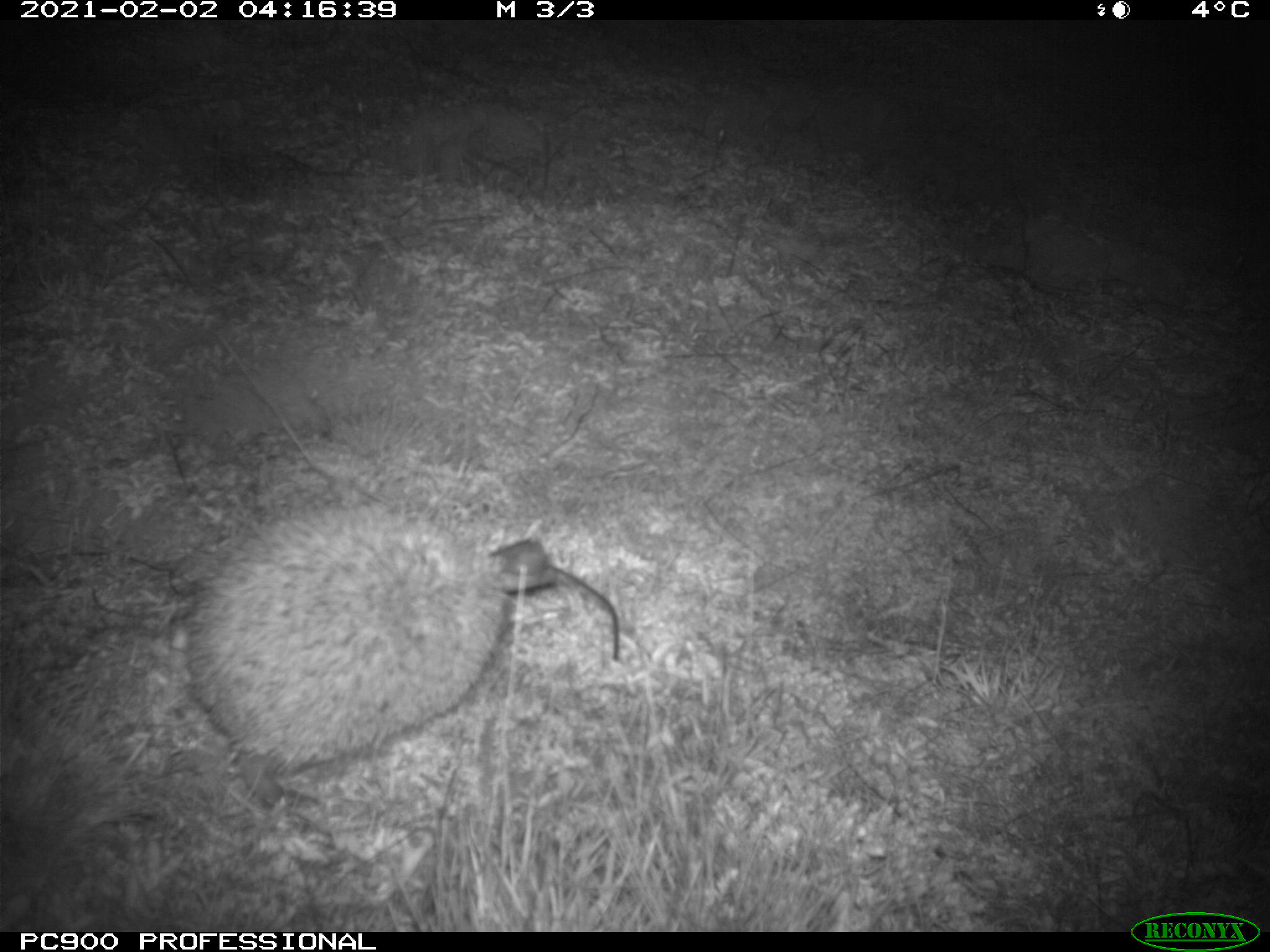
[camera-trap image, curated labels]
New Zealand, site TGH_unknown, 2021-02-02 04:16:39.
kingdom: Animalia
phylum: Chordata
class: Mammalia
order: Eulipotyphla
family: Erinaceidae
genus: Erinaceus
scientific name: Erinaceus europaeus europaeus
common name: european hedgehog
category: hedgehog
Hedgehog (european hedgehog) (Erinaceus europaeus europaeus).